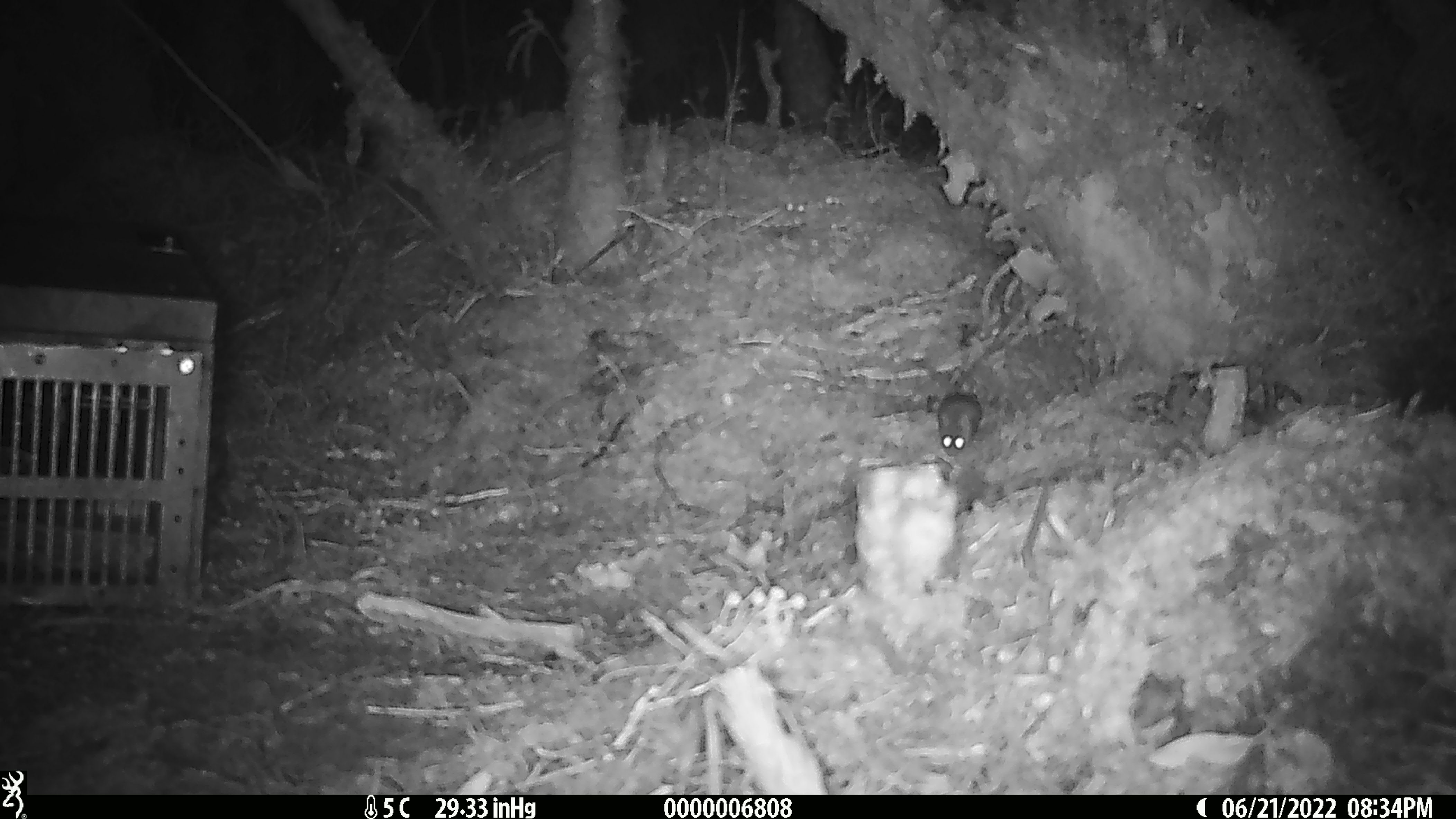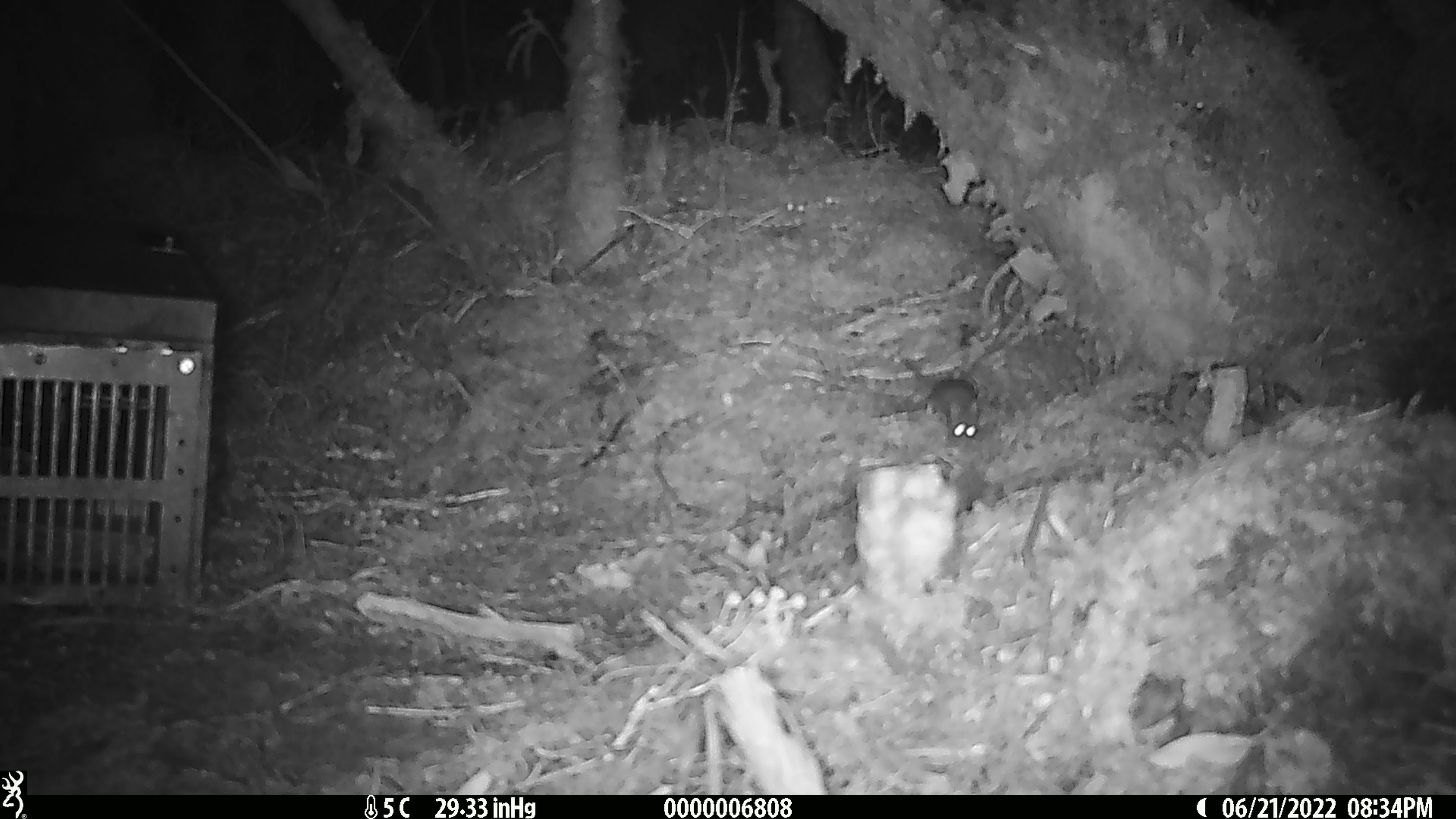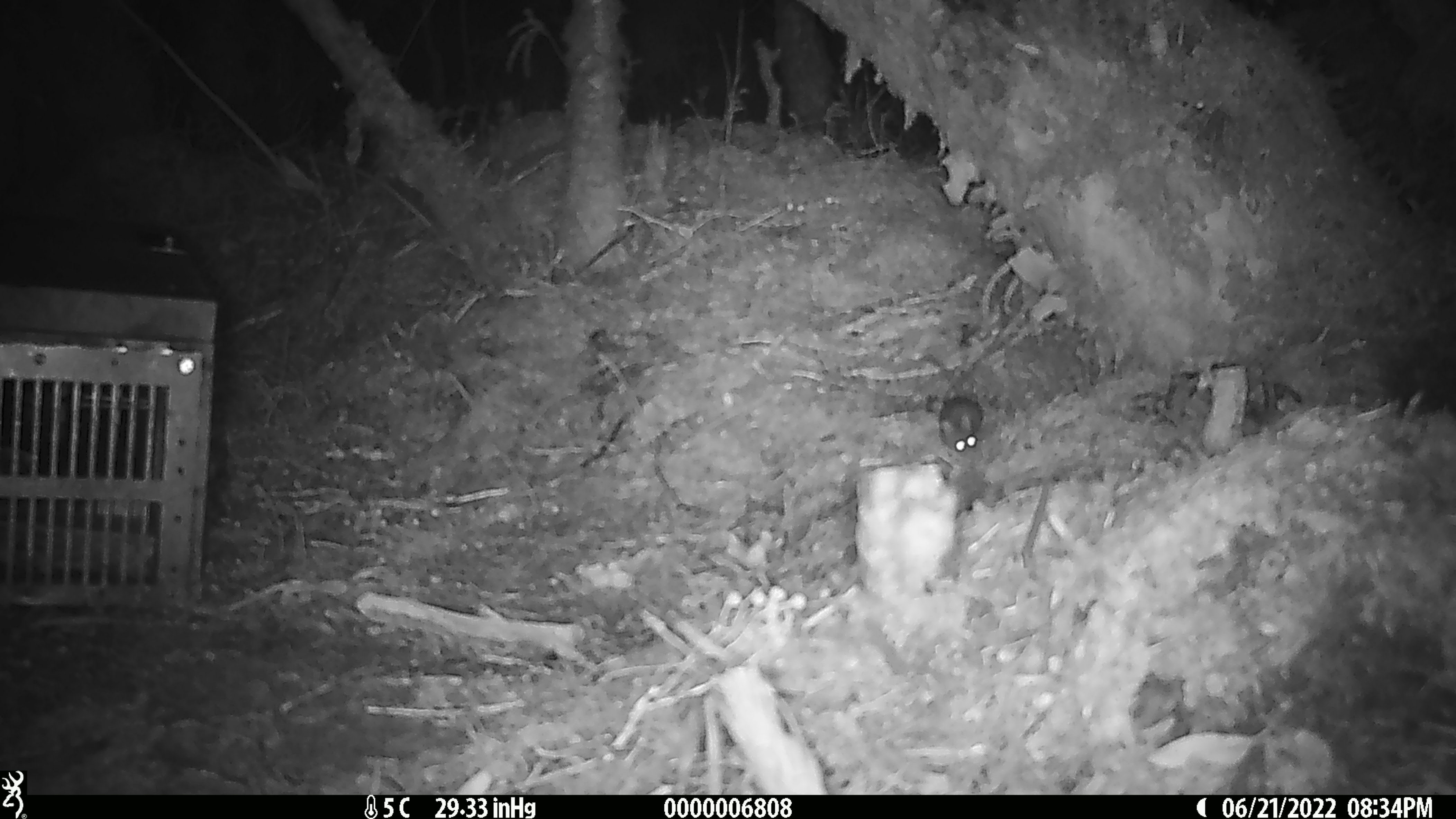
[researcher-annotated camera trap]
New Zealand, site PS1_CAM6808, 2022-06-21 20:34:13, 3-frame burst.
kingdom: Animalia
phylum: Chordata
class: Mammalia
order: Rodentia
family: Muridae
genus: Mus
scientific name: Mus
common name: mouse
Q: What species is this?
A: Mouse (Mus).